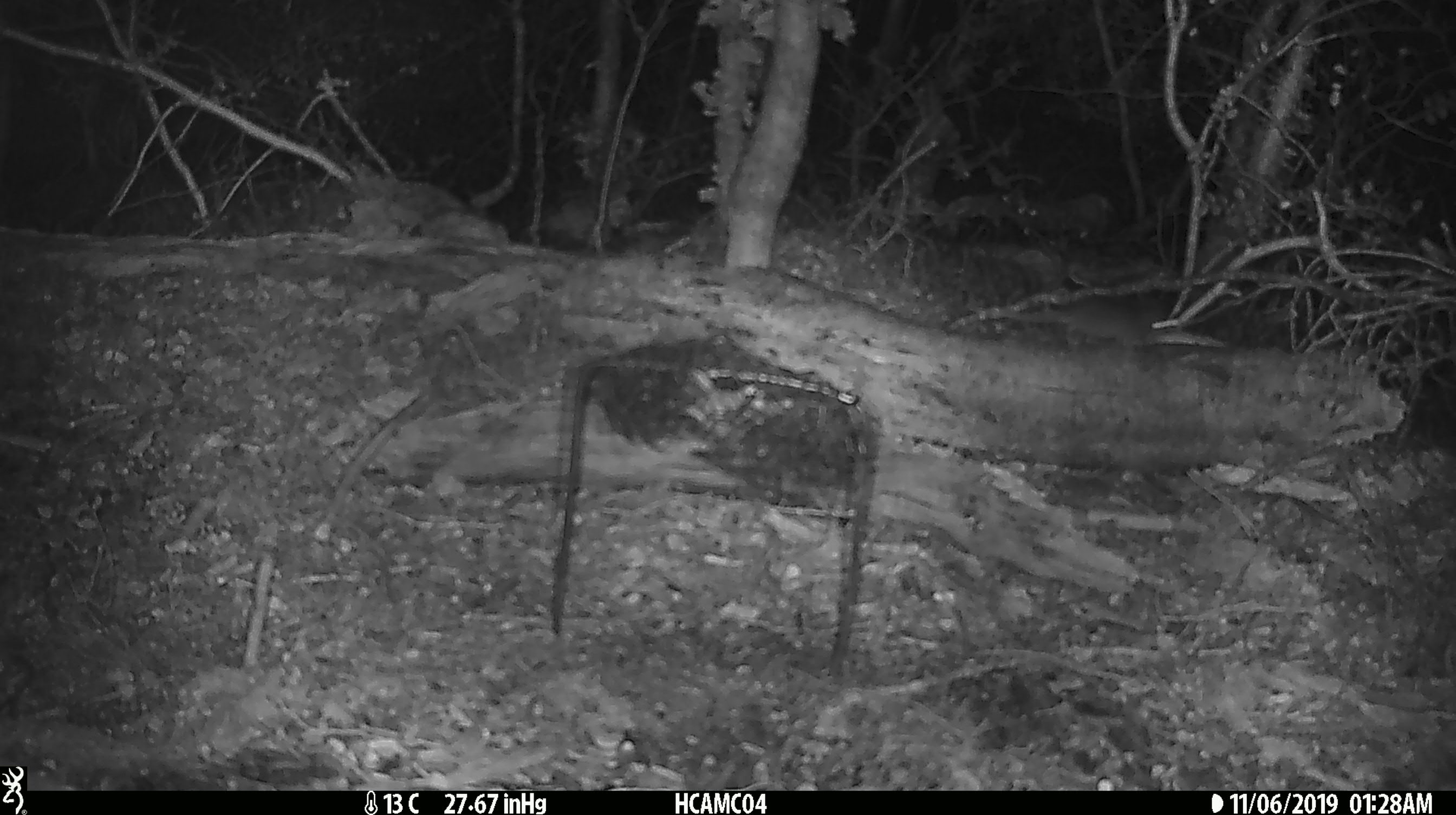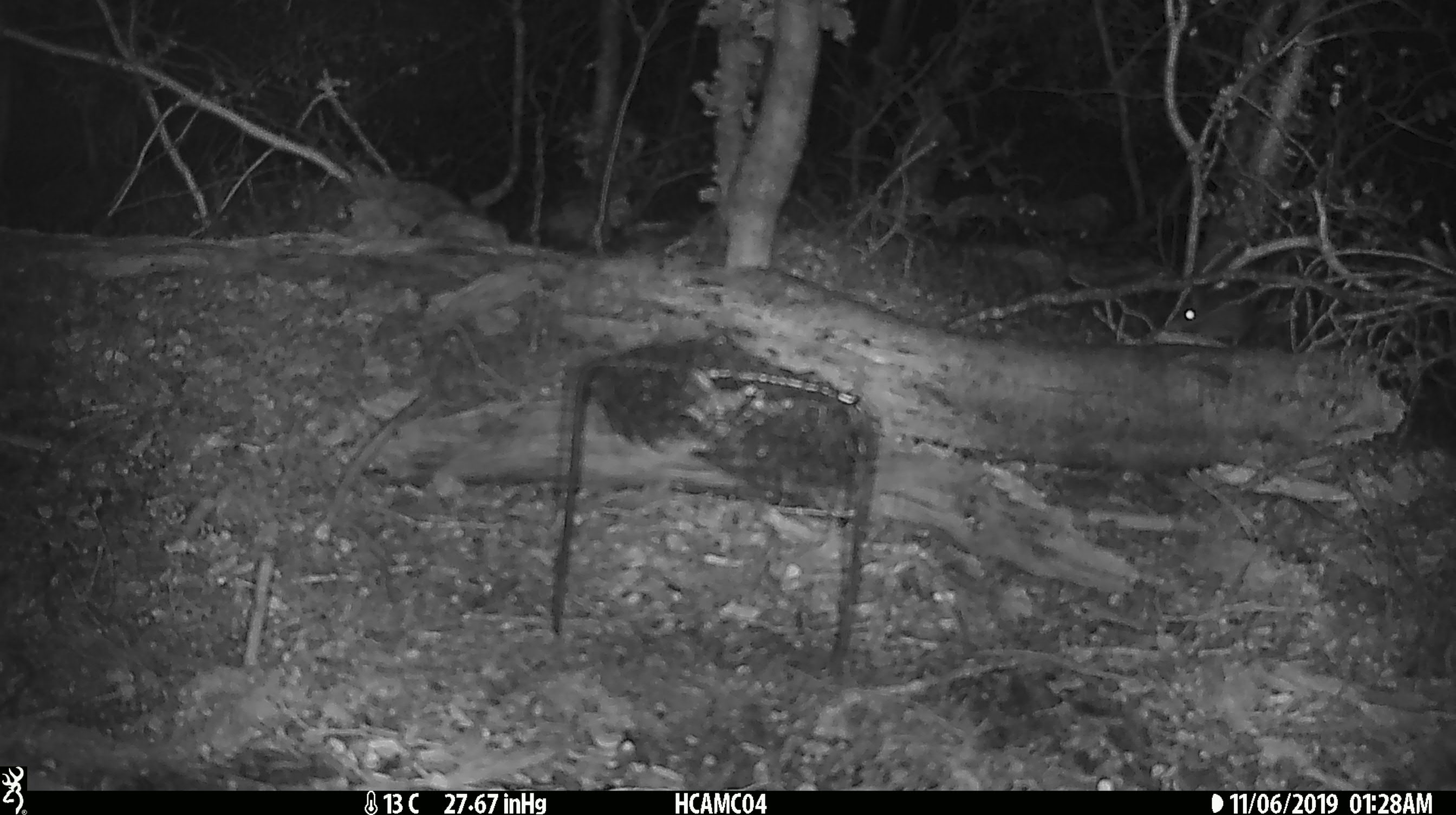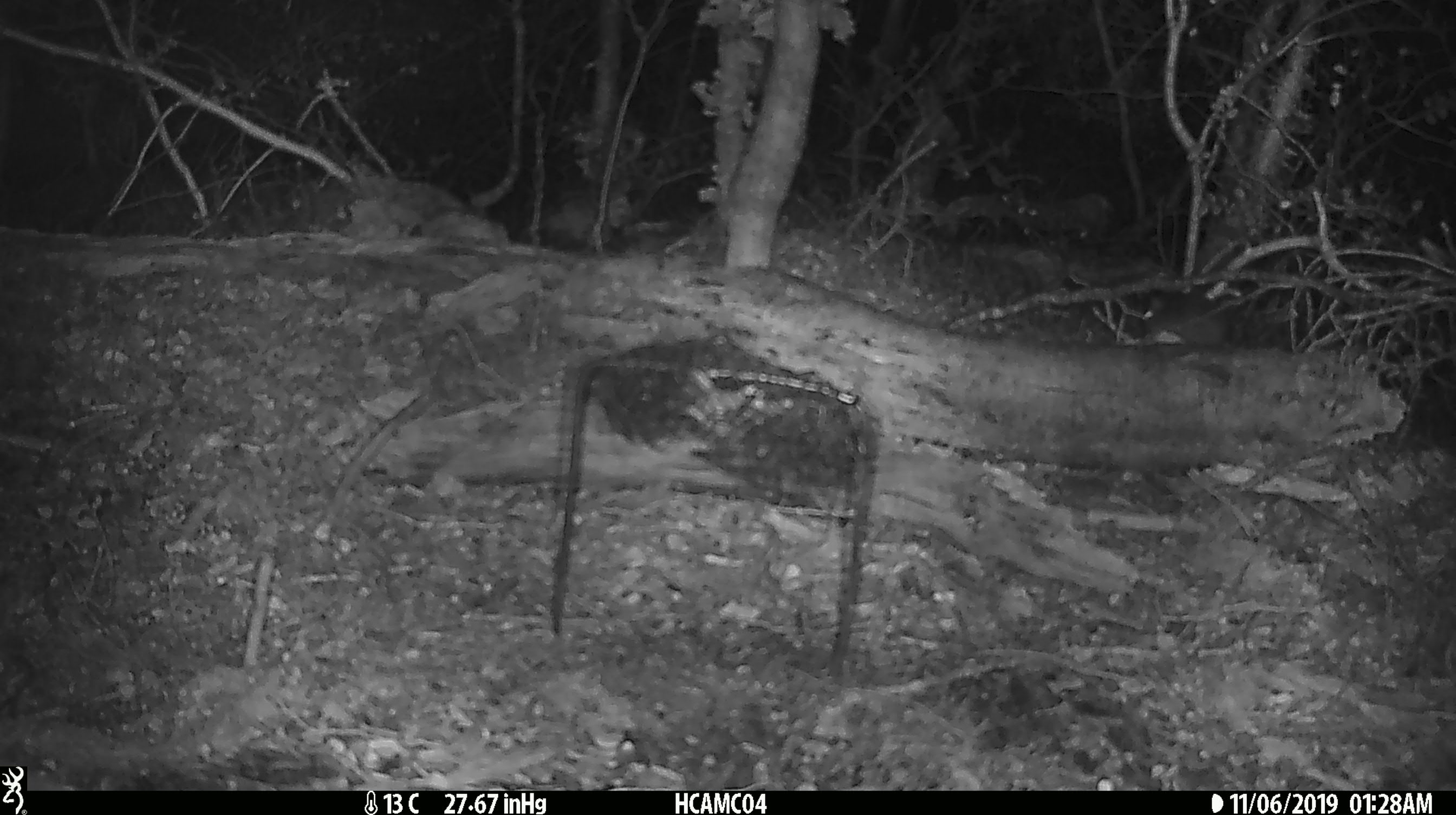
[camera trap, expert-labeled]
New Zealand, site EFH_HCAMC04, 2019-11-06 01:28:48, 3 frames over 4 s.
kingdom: Animalia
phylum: Chordata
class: Mammalia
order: Rodentia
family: Muridae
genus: Mus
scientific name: Mus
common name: mouse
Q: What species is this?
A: Mouse (Mus).